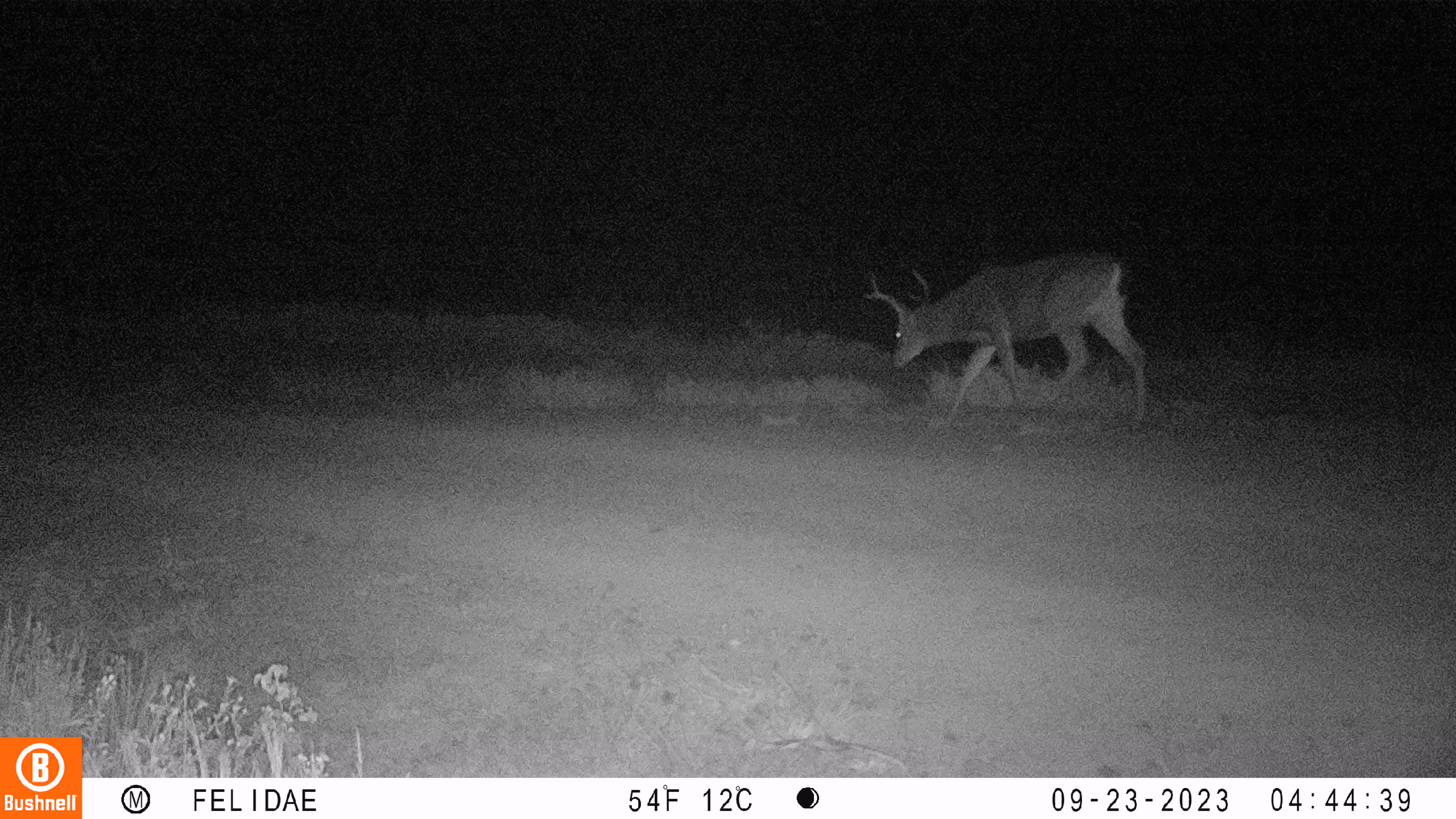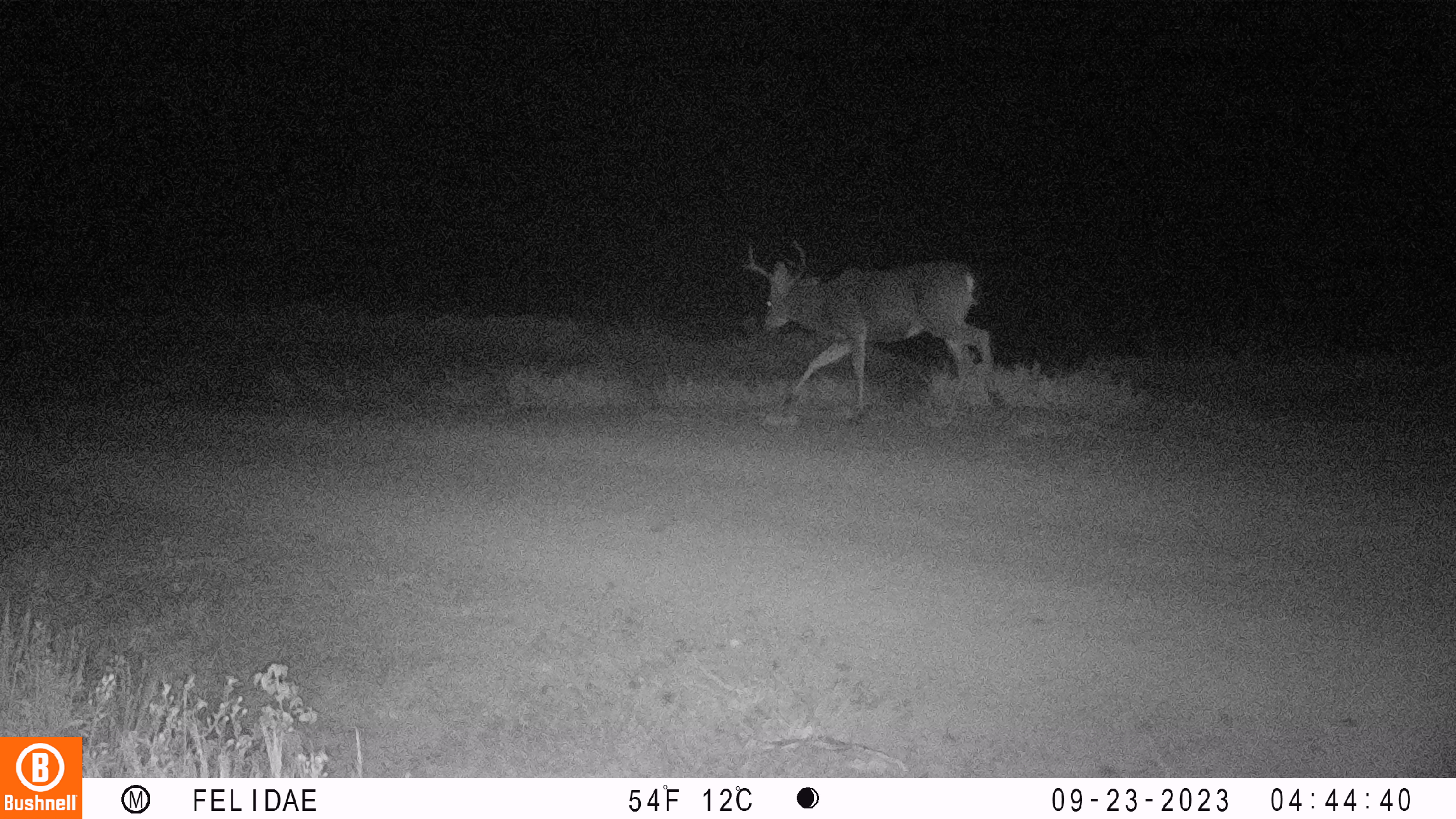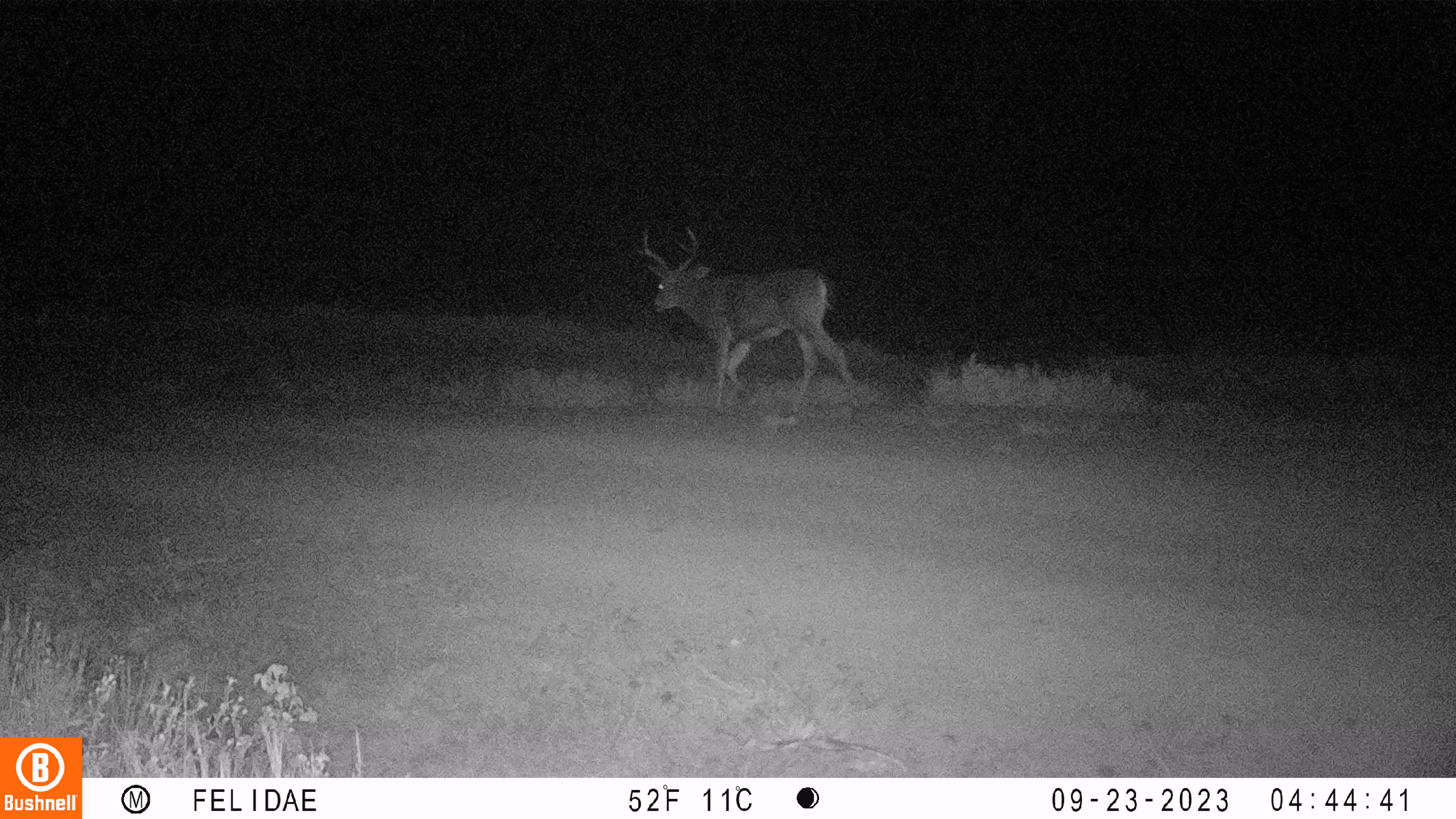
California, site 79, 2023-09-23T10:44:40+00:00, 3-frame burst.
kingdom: Animalia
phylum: Chordata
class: Mammalia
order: Artiodactyla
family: Cervidae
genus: Odocoileus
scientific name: Odocoileus hemionus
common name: mule deer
Mule deer (Odocoileus hemionus).